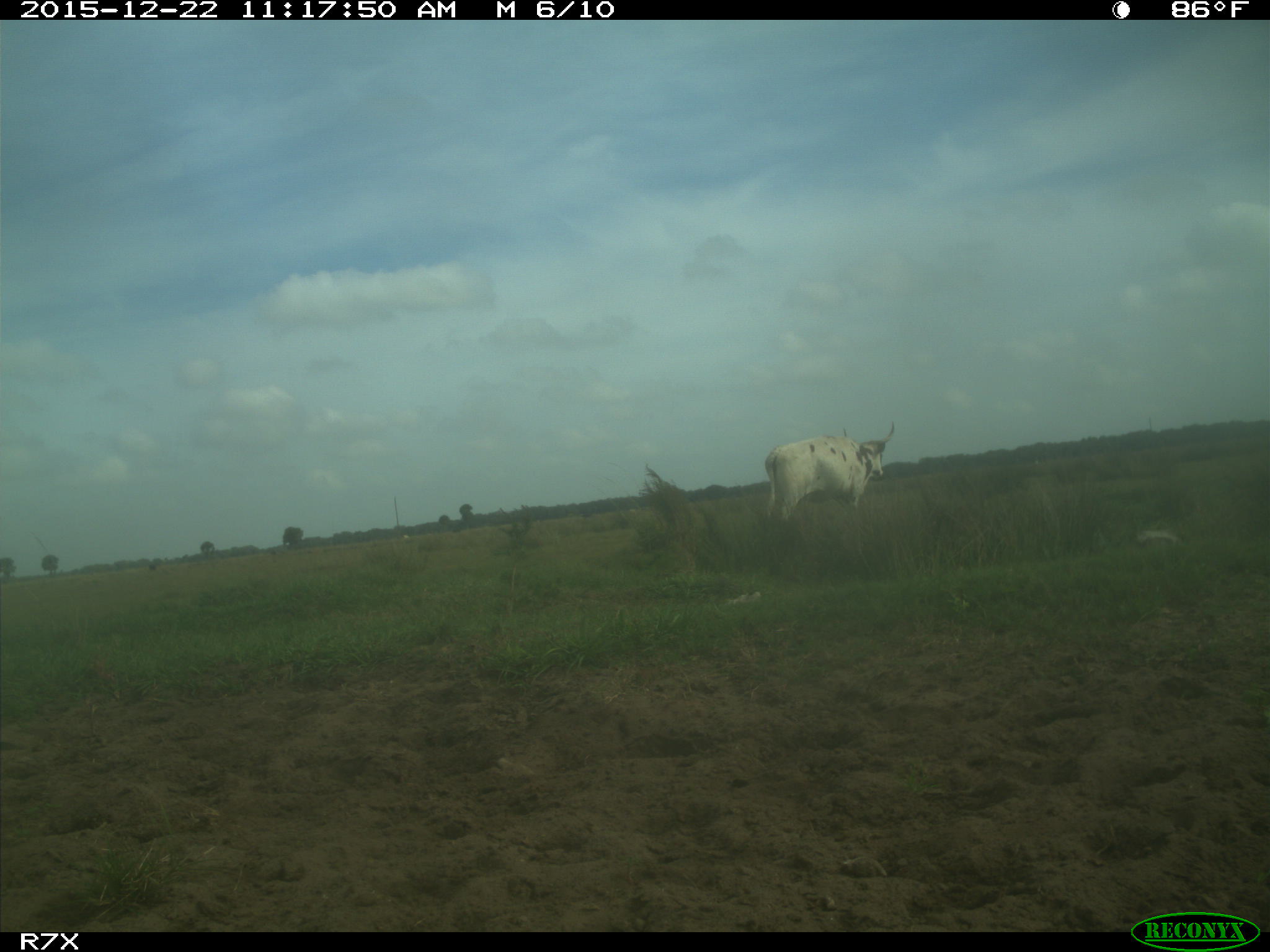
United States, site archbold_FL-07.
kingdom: Animalia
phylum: Chordata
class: Mammalia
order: Artiodactyla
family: Bovidae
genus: Bos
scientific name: Bos taurus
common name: domestic cow